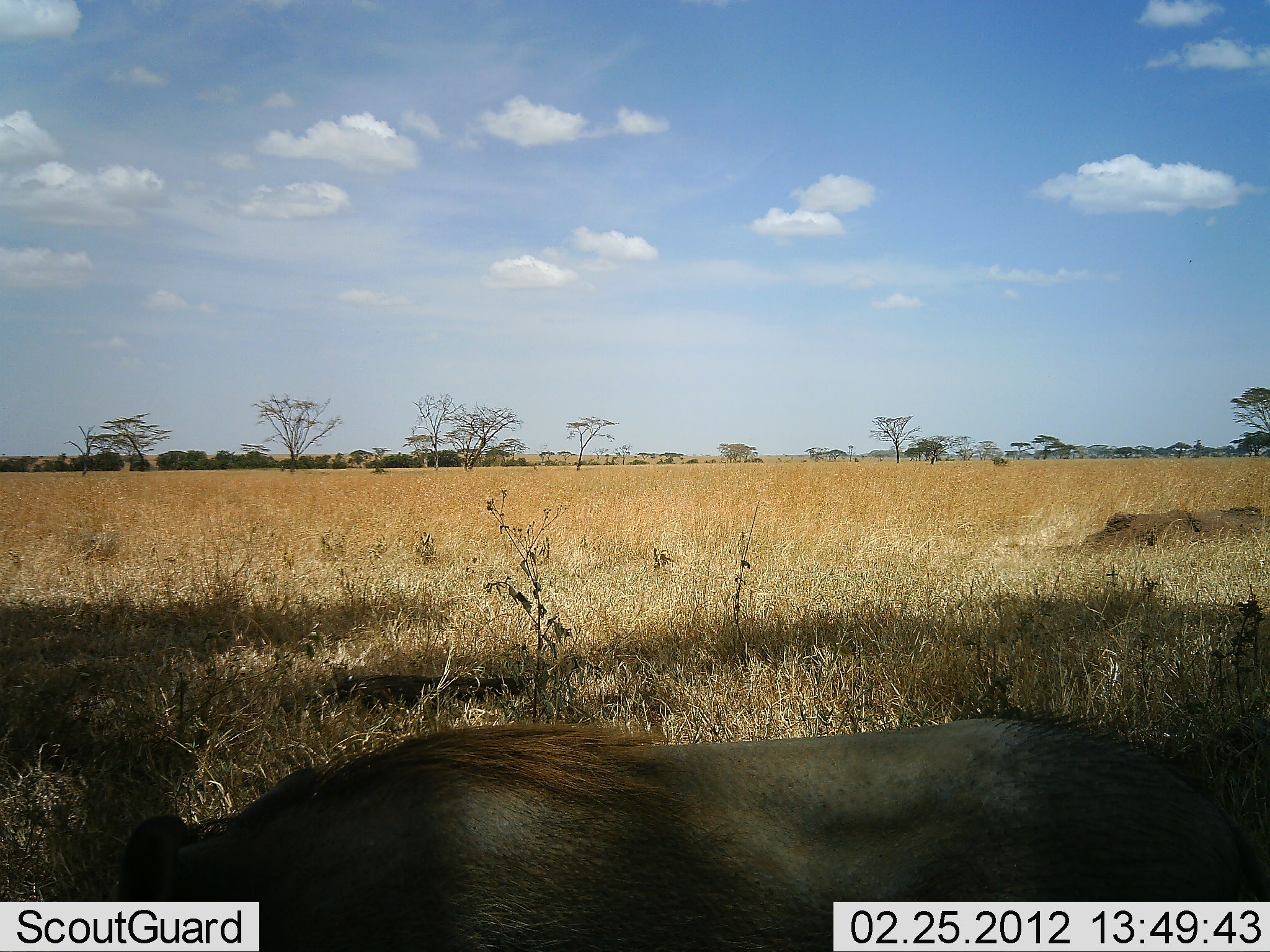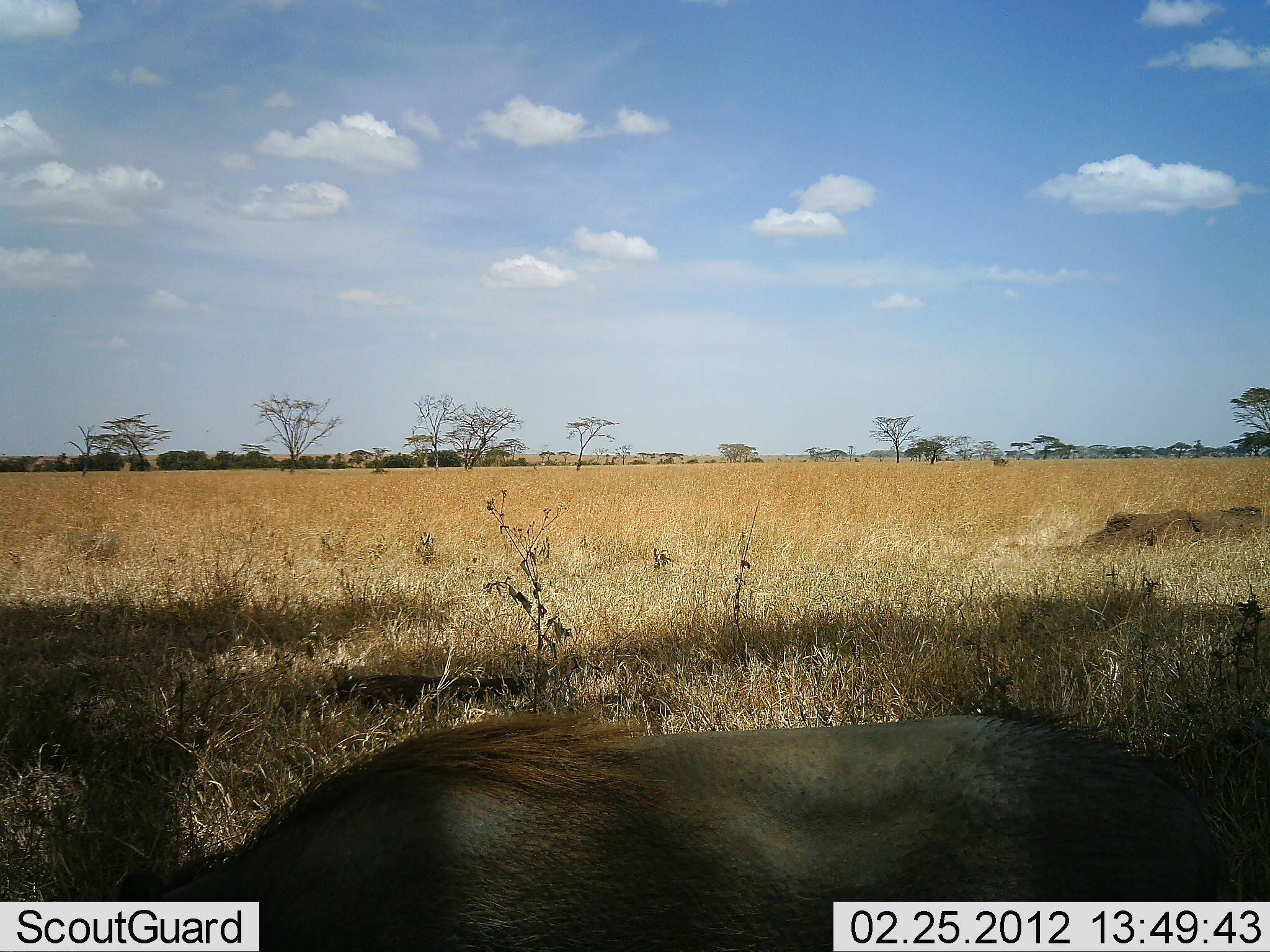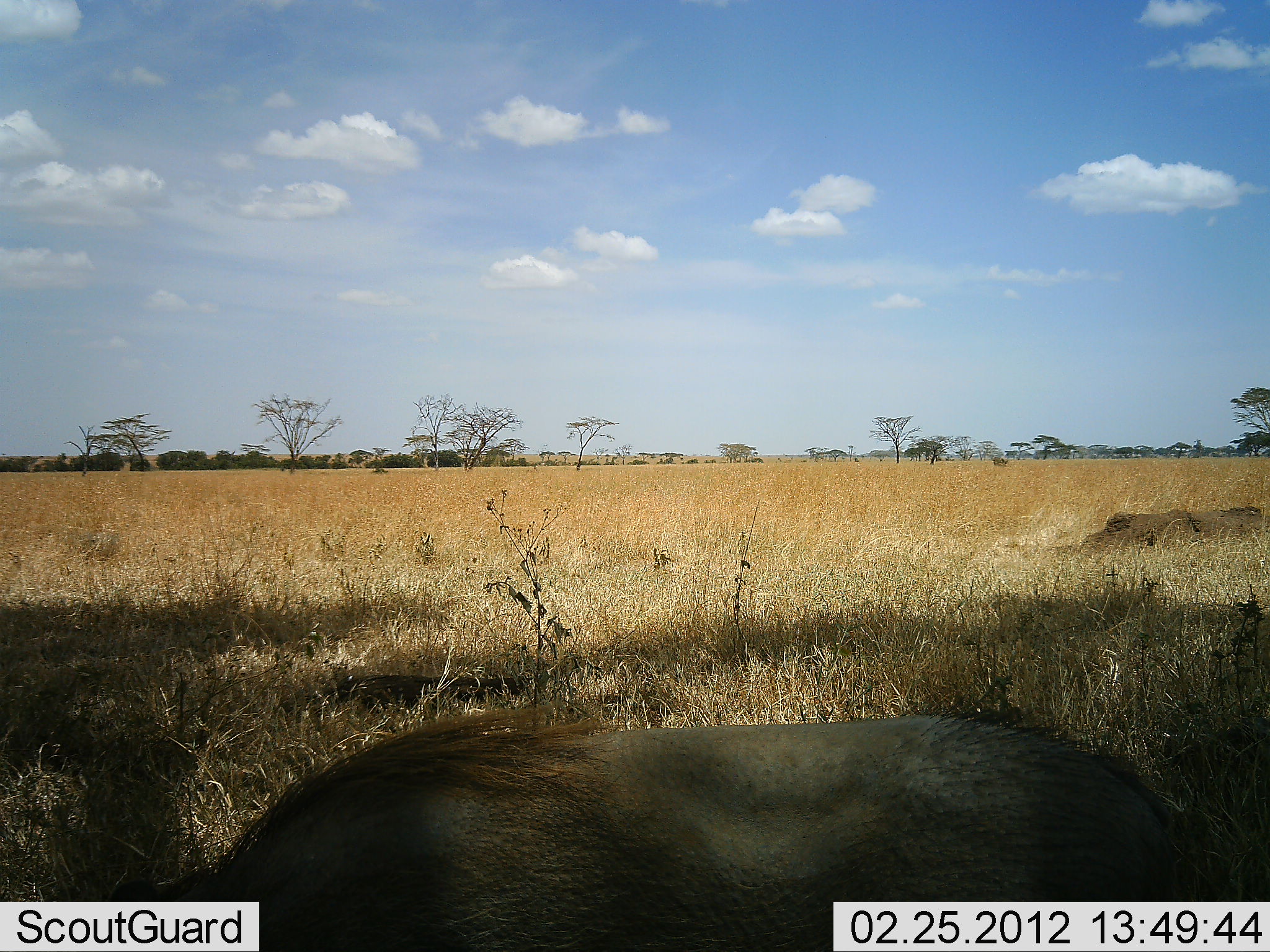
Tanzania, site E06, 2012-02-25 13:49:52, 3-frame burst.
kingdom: Animalia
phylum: Chordata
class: Mammalia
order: Artiodactyla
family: Suidae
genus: Phacochoerus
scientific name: Phacochoerus africanus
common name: warthog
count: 1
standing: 26%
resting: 5%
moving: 0%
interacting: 0%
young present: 0%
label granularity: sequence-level